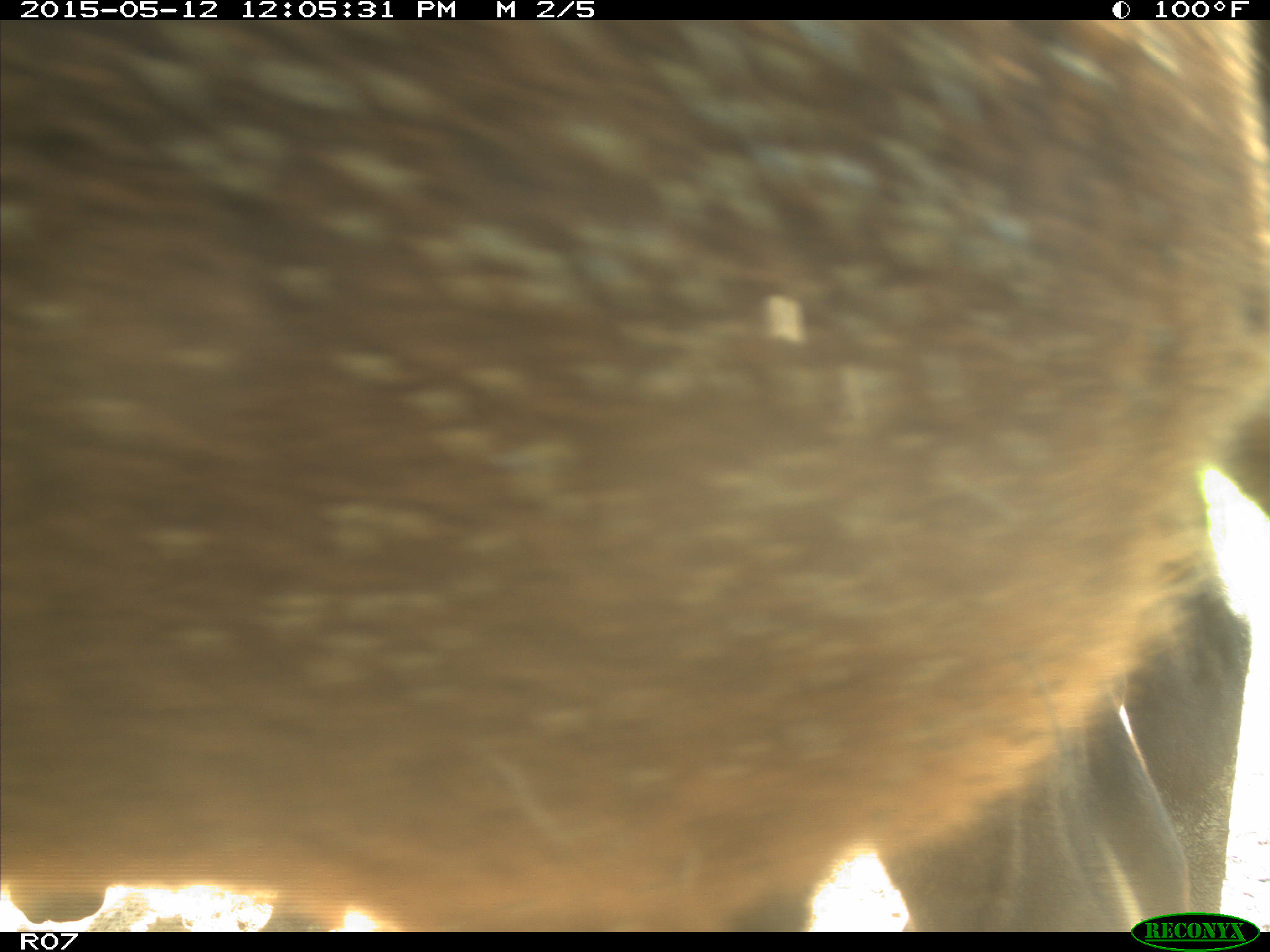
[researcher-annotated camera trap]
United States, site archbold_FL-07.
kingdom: Animalia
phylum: Chordata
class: Mammalia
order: Artiodactyla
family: Bovidae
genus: Bos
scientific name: Bos taurus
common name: domestic cow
Bos taurus (domestic cow).